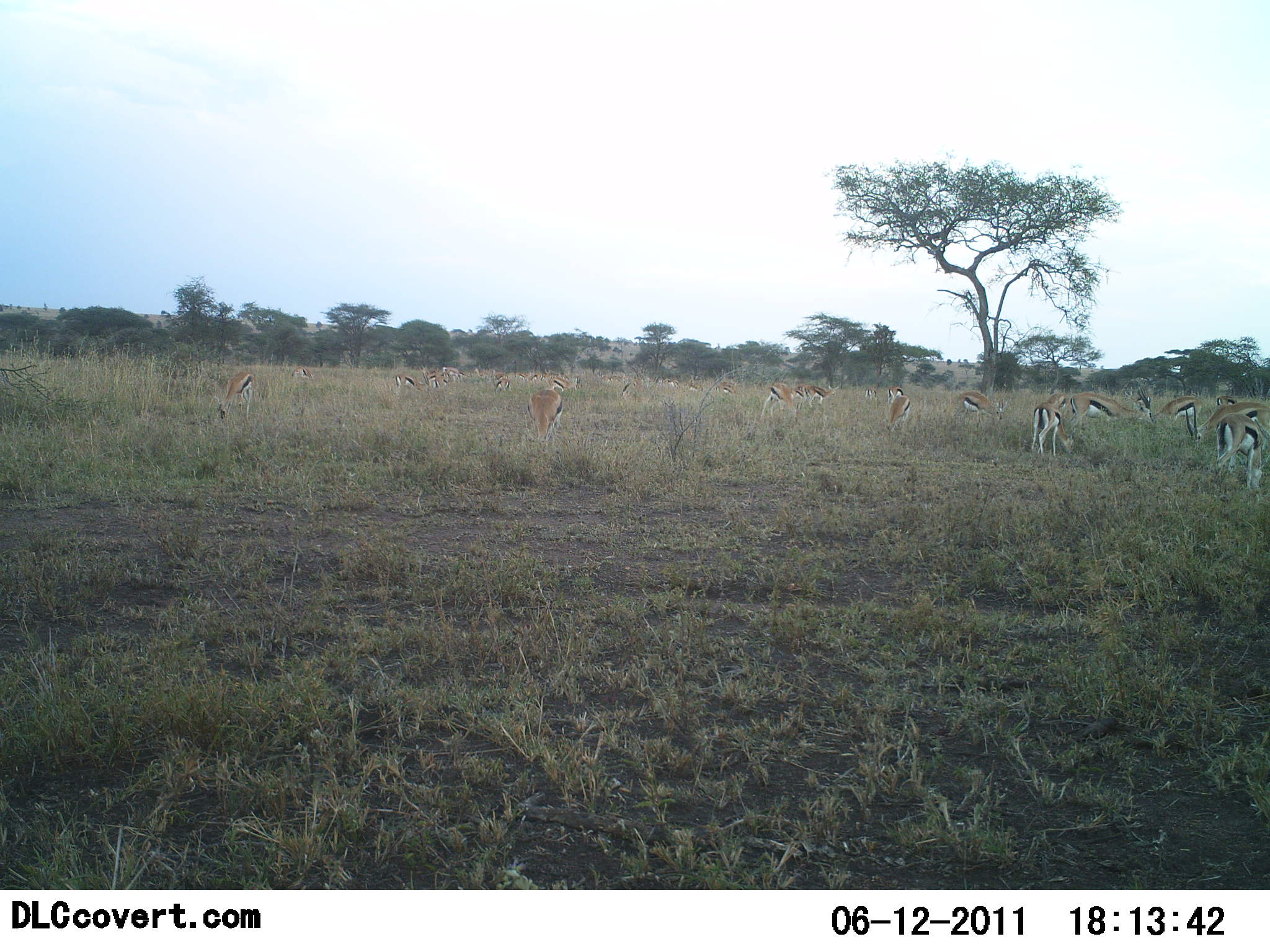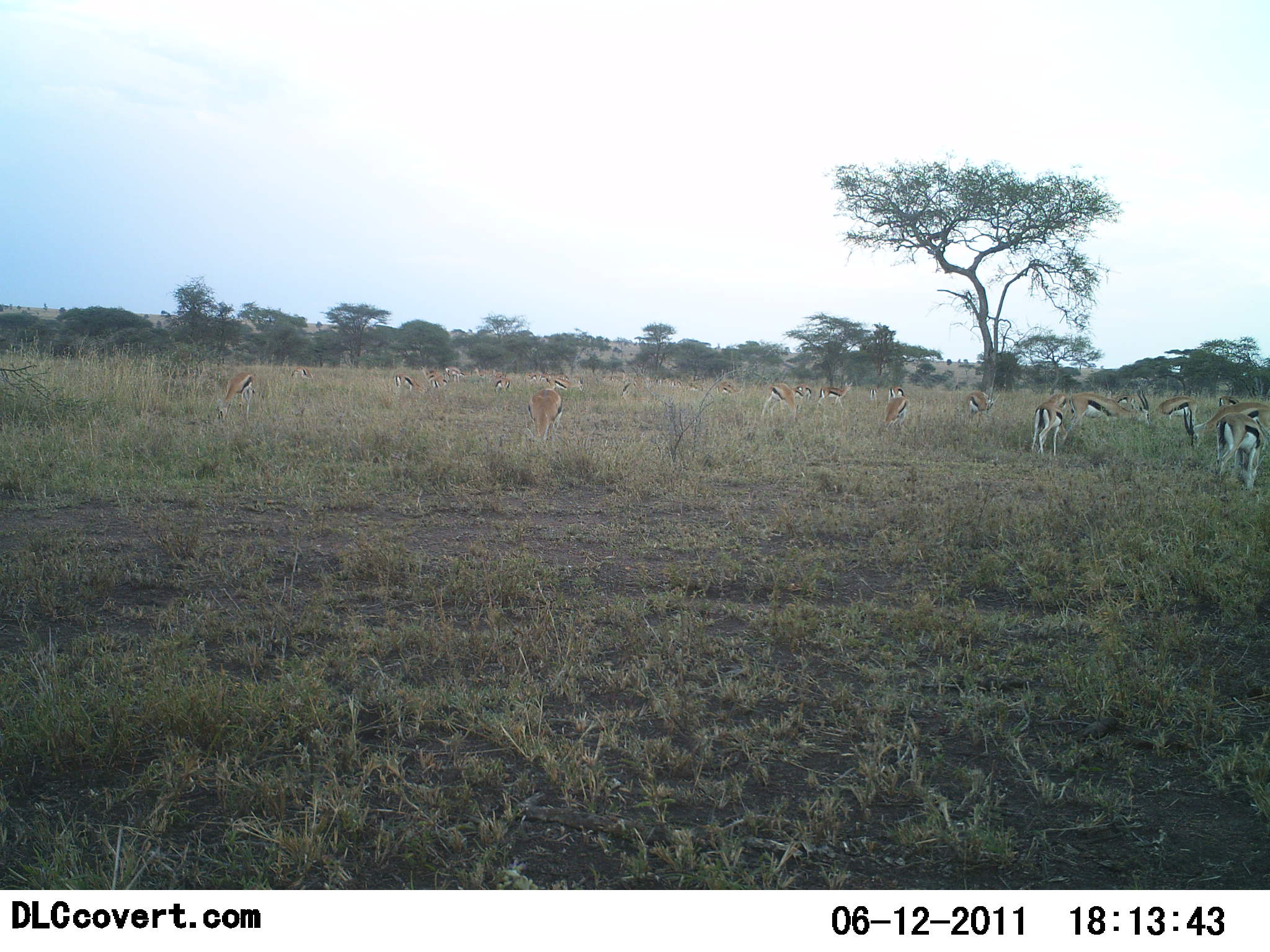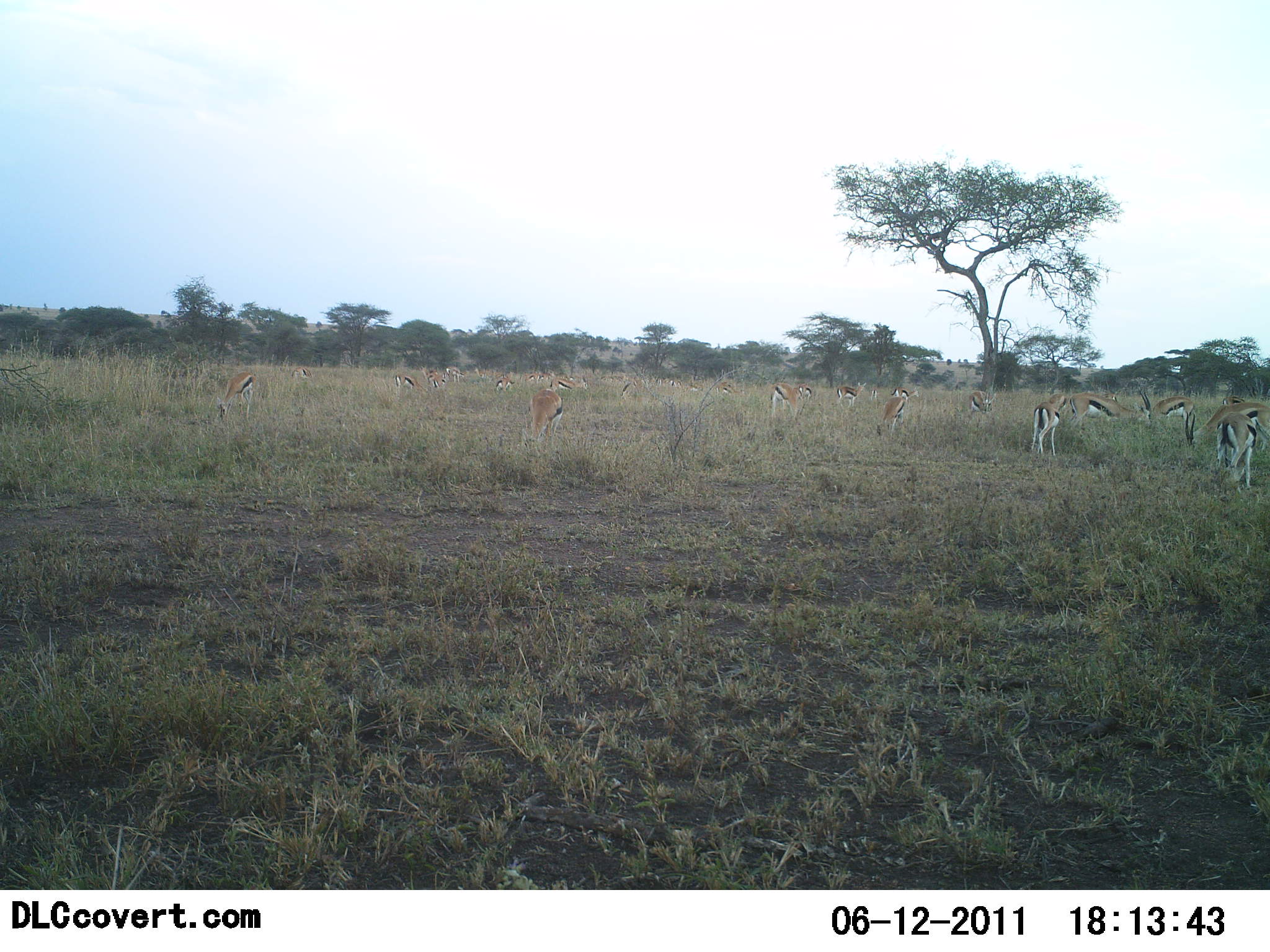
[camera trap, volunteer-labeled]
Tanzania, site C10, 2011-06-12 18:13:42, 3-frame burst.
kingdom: Animalia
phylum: Chordata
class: Mammalia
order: Artiodactyla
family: Bovidae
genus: Eudorcas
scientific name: Eudorcas thomsonii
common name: thomson's gazelle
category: gazellethomsons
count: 11-50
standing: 55%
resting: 0%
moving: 27%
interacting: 18%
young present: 0%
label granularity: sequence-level